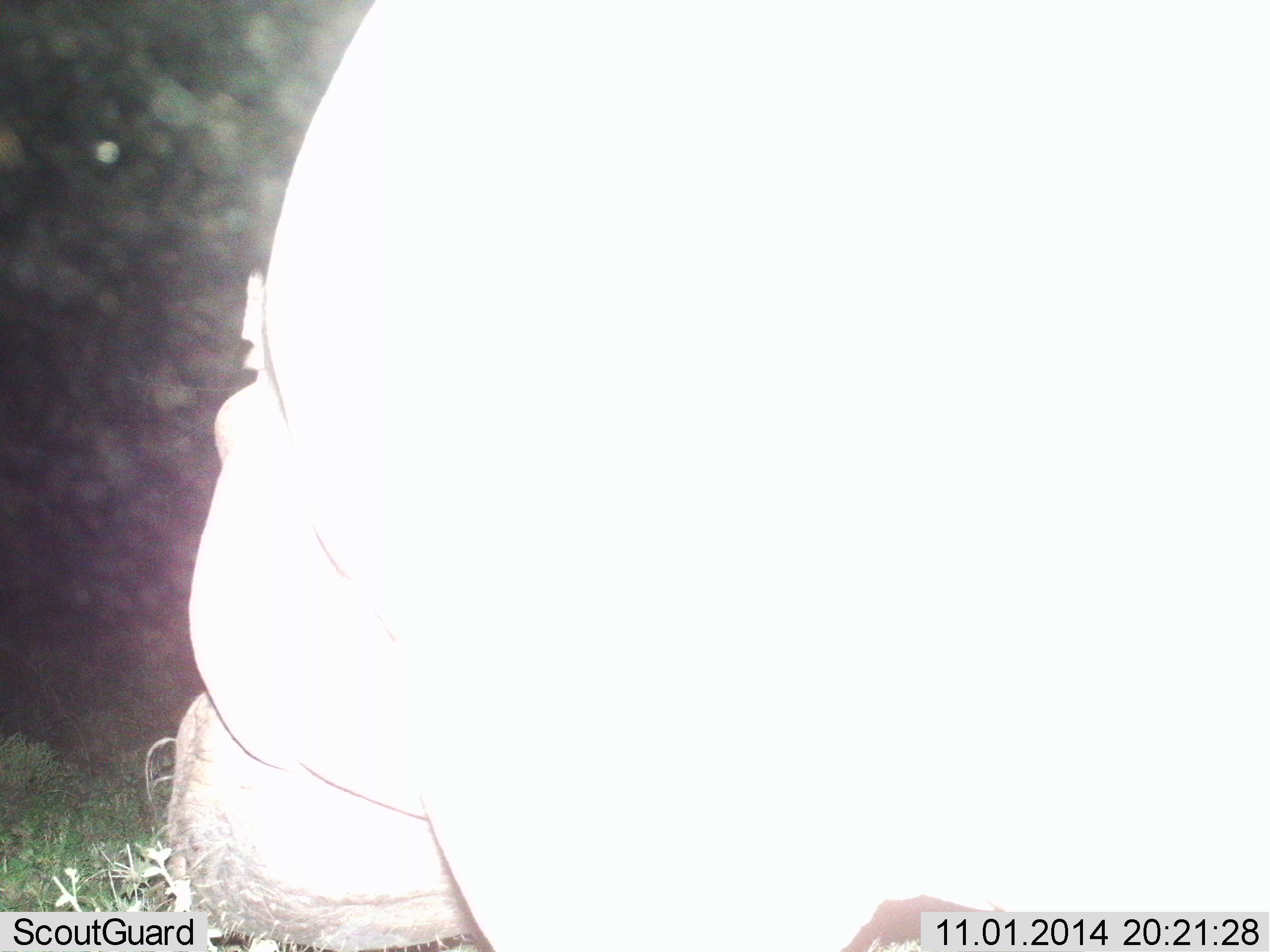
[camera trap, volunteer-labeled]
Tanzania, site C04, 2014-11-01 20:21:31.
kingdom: Animalia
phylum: Chordata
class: Mammalia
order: Artiodactyla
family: Hippopotamidae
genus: Hippopotamus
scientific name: Hippopotamus amphibius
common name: hippopotamus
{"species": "hippopotamus (Hippopotamus amphibius)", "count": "1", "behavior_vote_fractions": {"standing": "60%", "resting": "0%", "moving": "0%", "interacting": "0%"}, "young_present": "0%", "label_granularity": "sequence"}